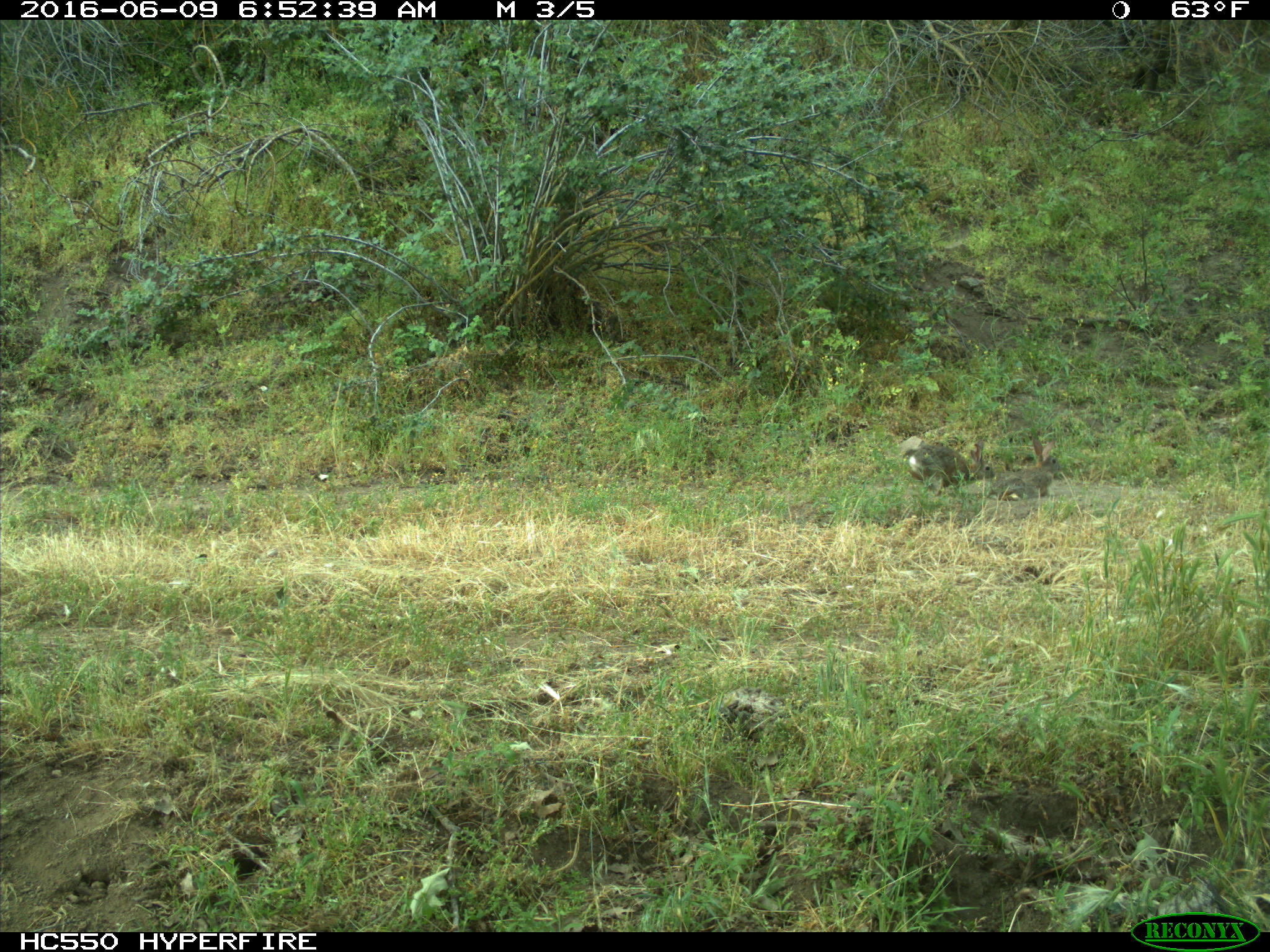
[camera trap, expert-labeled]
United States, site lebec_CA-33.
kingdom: Animalia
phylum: Chordata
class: Mammalia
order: Lagomorpha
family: Leporidae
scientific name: Leporidae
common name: rabbits and hares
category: unidentified rabbit